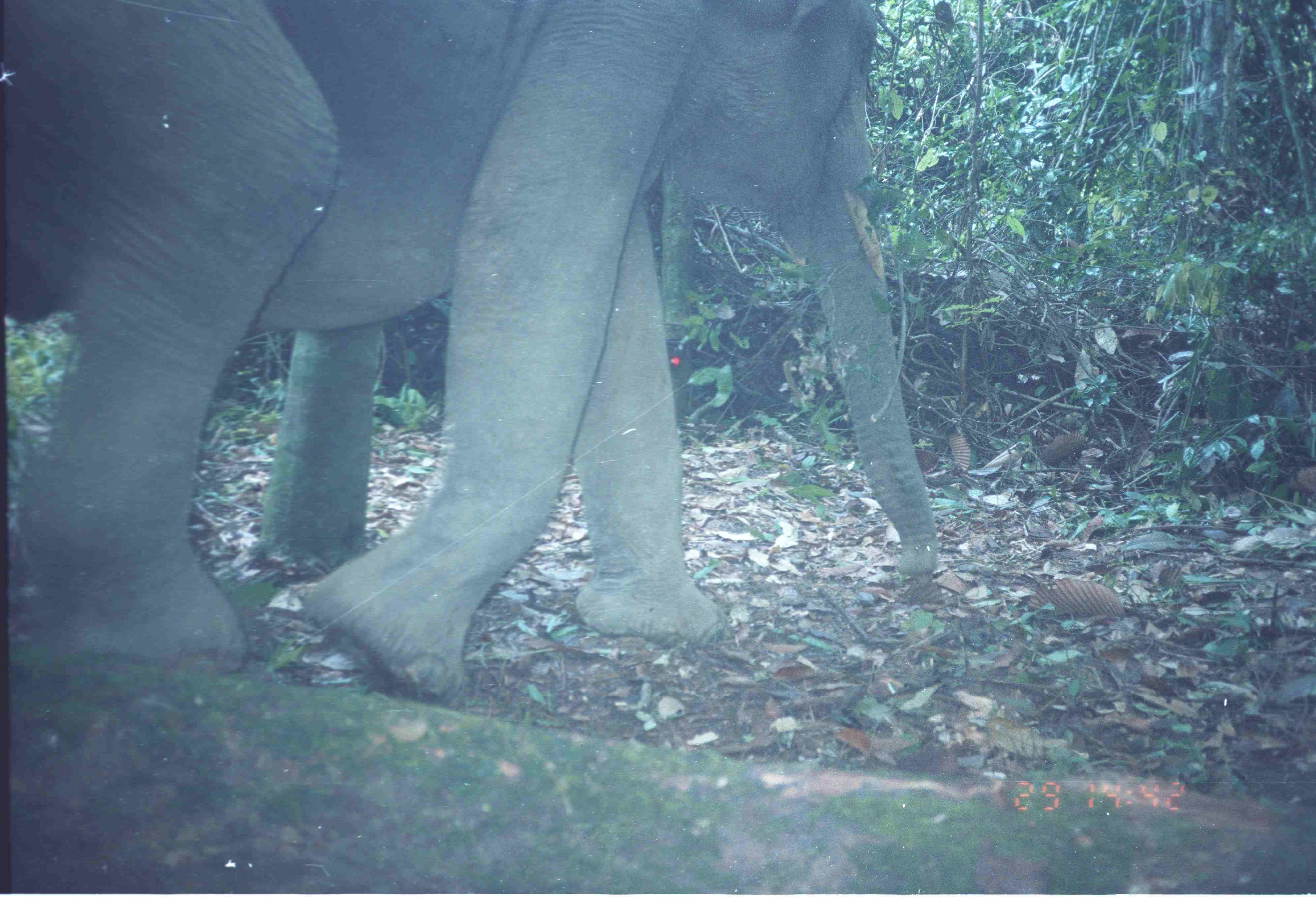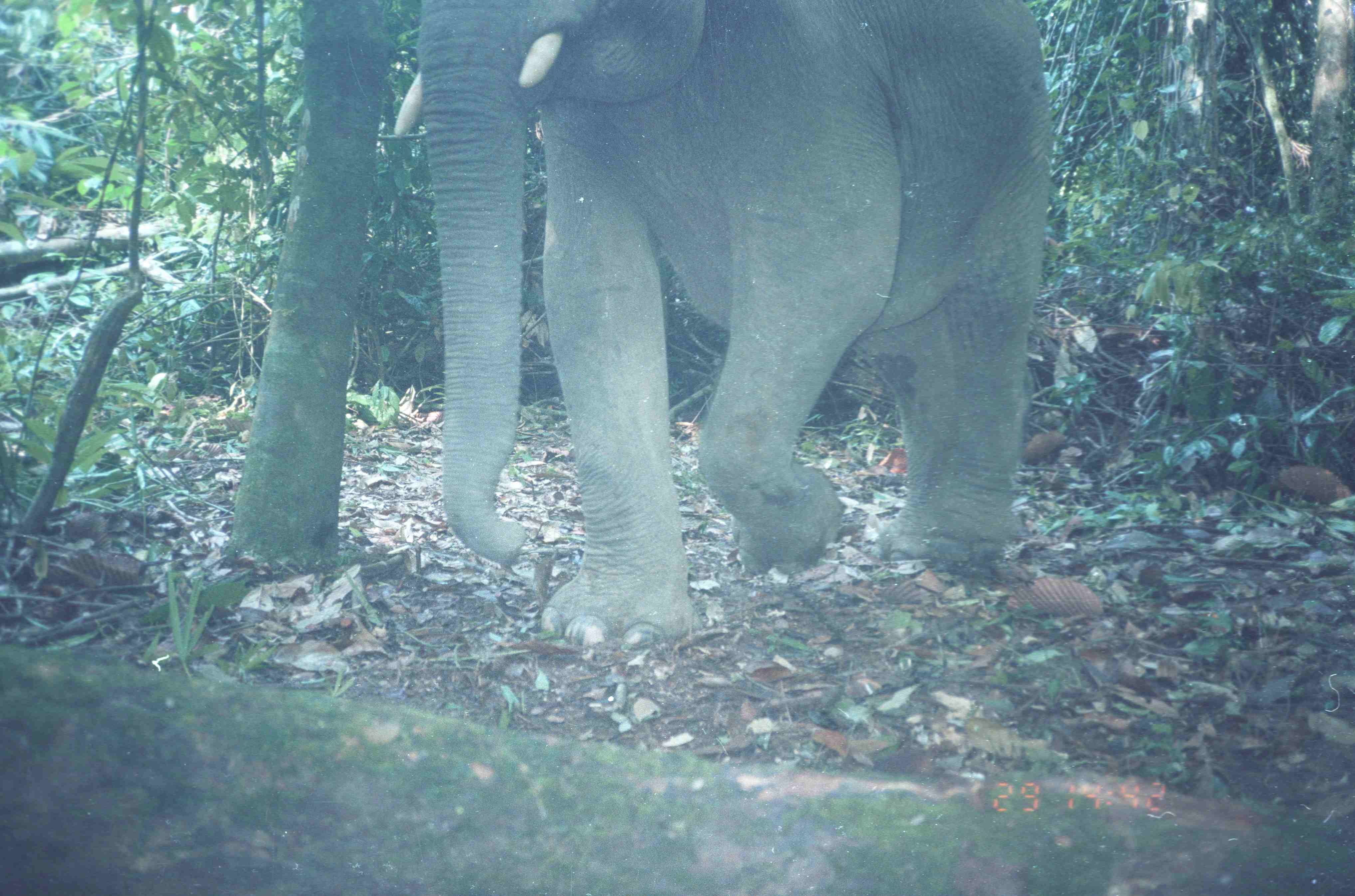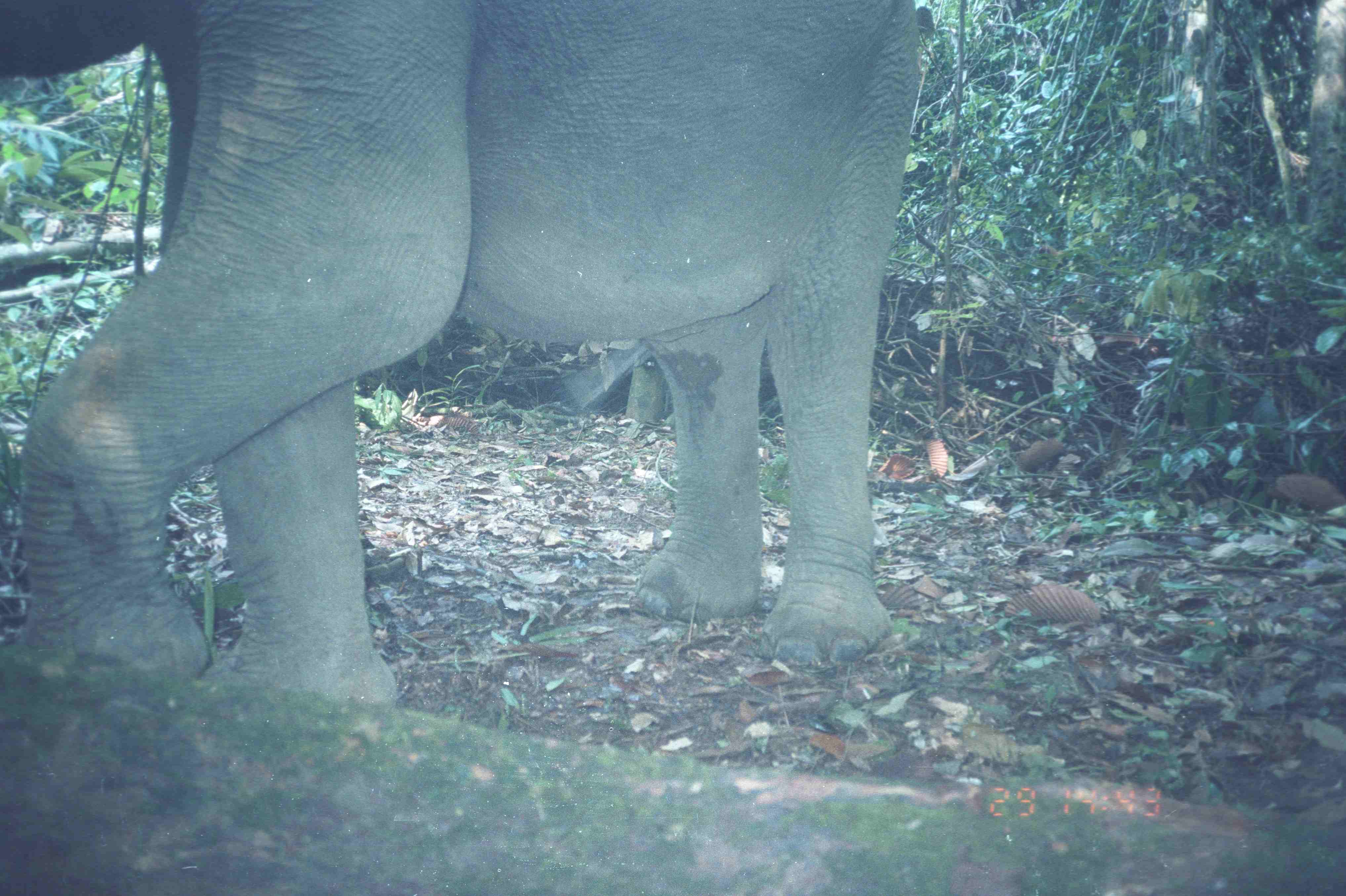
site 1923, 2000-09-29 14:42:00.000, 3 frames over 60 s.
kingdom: Animalia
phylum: Chordata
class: Mammalia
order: Proboscidea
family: Elephantidae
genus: Elephas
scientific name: Elephas maximus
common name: asian elephant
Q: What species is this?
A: Elephas maximus (asian elephant).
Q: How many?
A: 1.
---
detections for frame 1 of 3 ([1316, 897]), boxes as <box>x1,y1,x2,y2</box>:
elephas maximus: <box>1,0,940,700</box>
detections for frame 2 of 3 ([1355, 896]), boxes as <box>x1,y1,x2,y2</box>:
elephas maximus: <box>393,0,1057,656</box>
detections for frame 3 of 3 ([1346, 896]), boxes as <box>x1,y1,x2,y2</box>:
elephas maximus: <box>0,1,923,710</box>